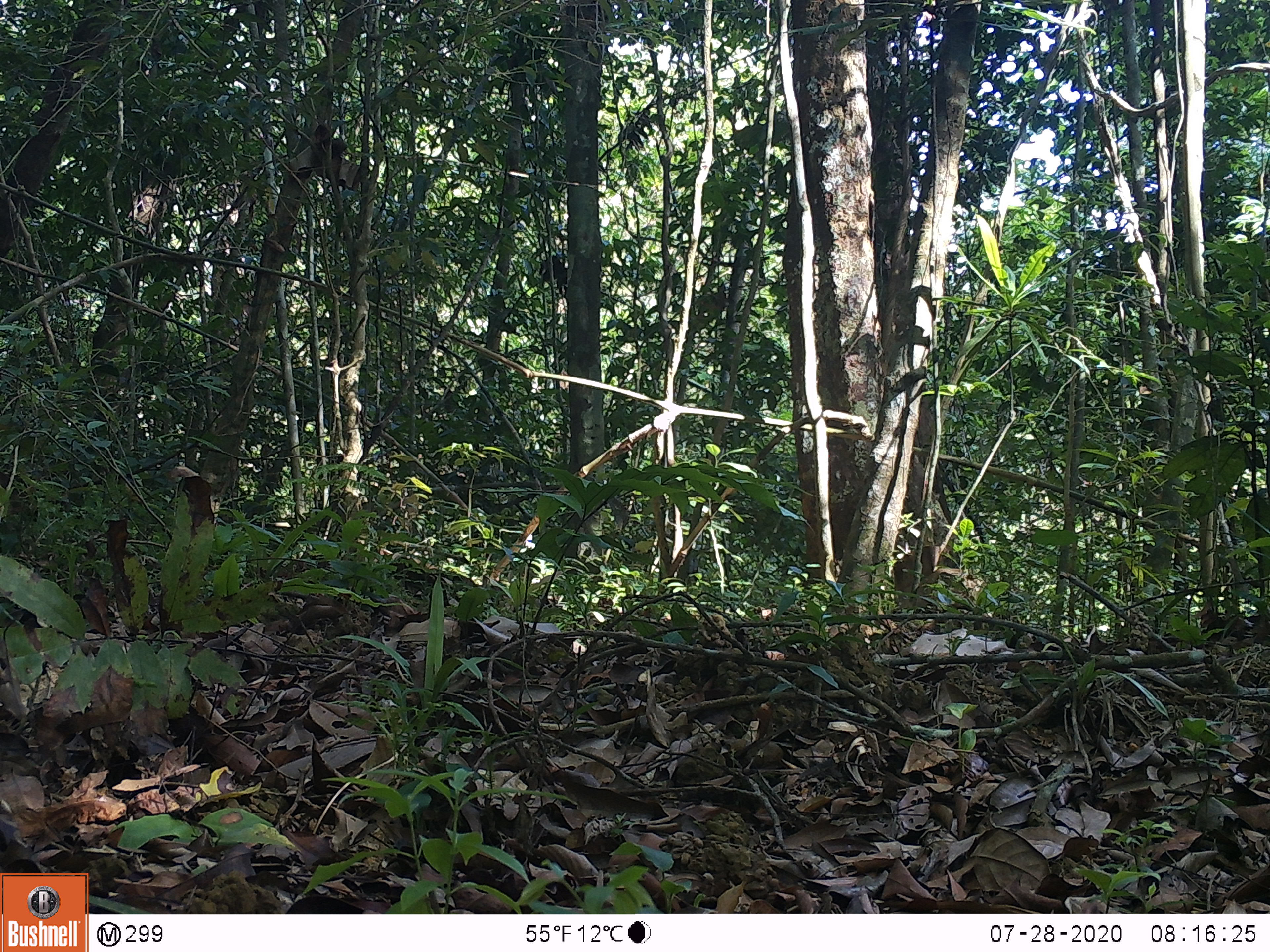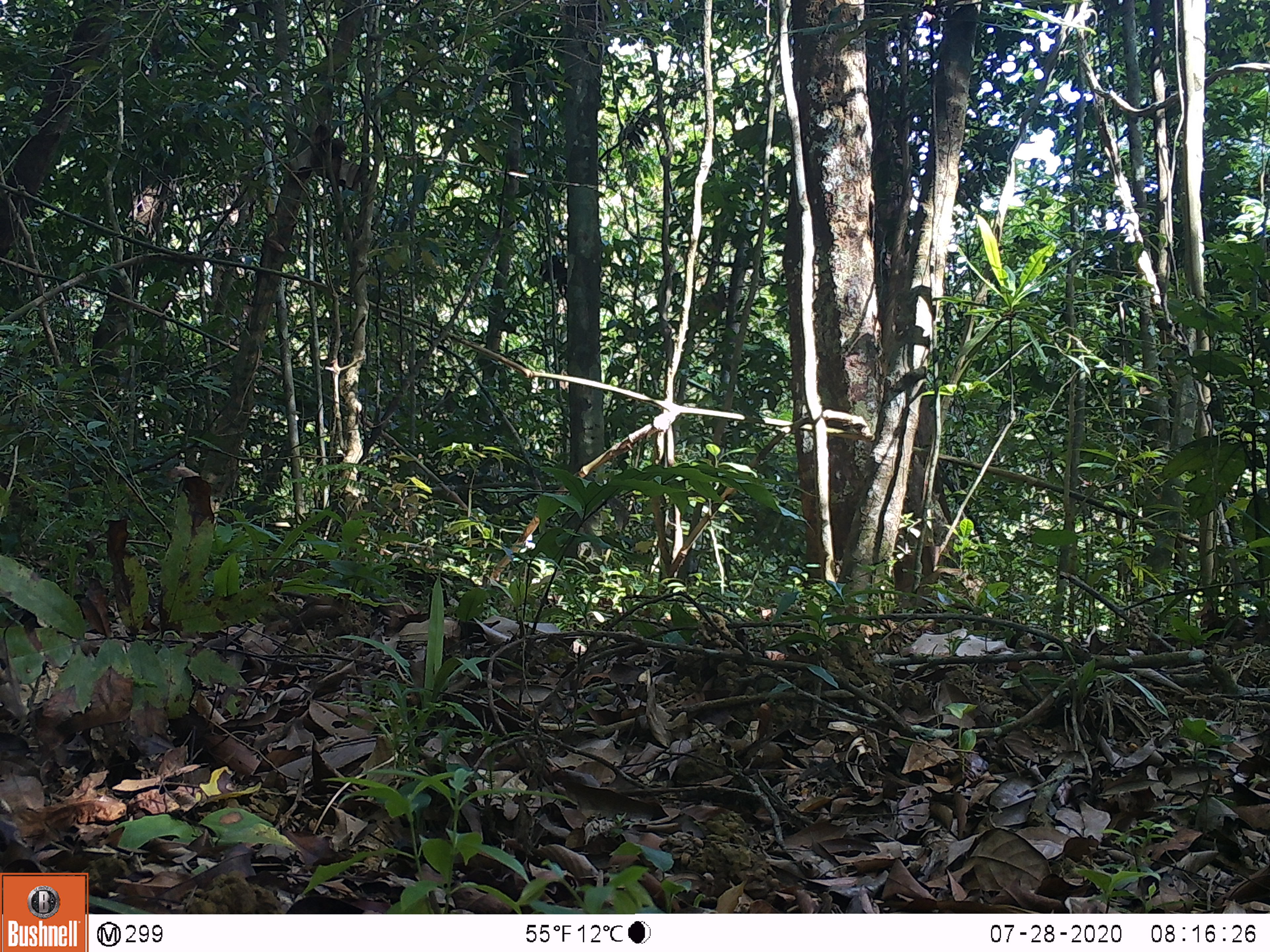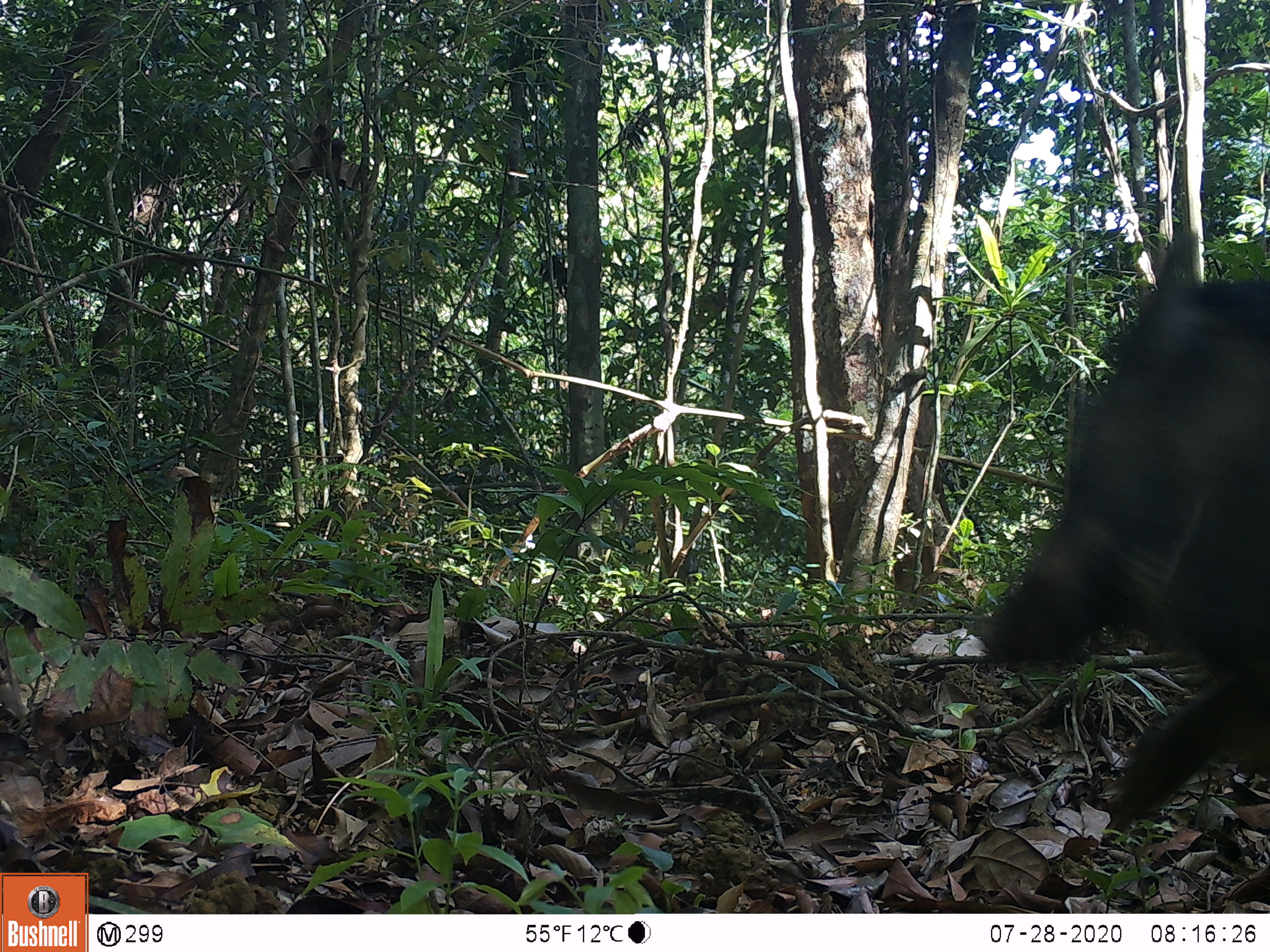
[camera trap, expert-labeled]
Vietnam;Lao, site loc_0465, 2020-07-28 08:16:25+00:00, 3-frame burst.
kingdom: Animalia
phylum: Chordata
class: Mammalia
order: Artiodactyla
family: Suidae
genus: Sus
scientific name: Sus scrofa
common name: eurasian wild pig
Eurasian wild pig (Sus scrofa). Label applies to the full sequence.